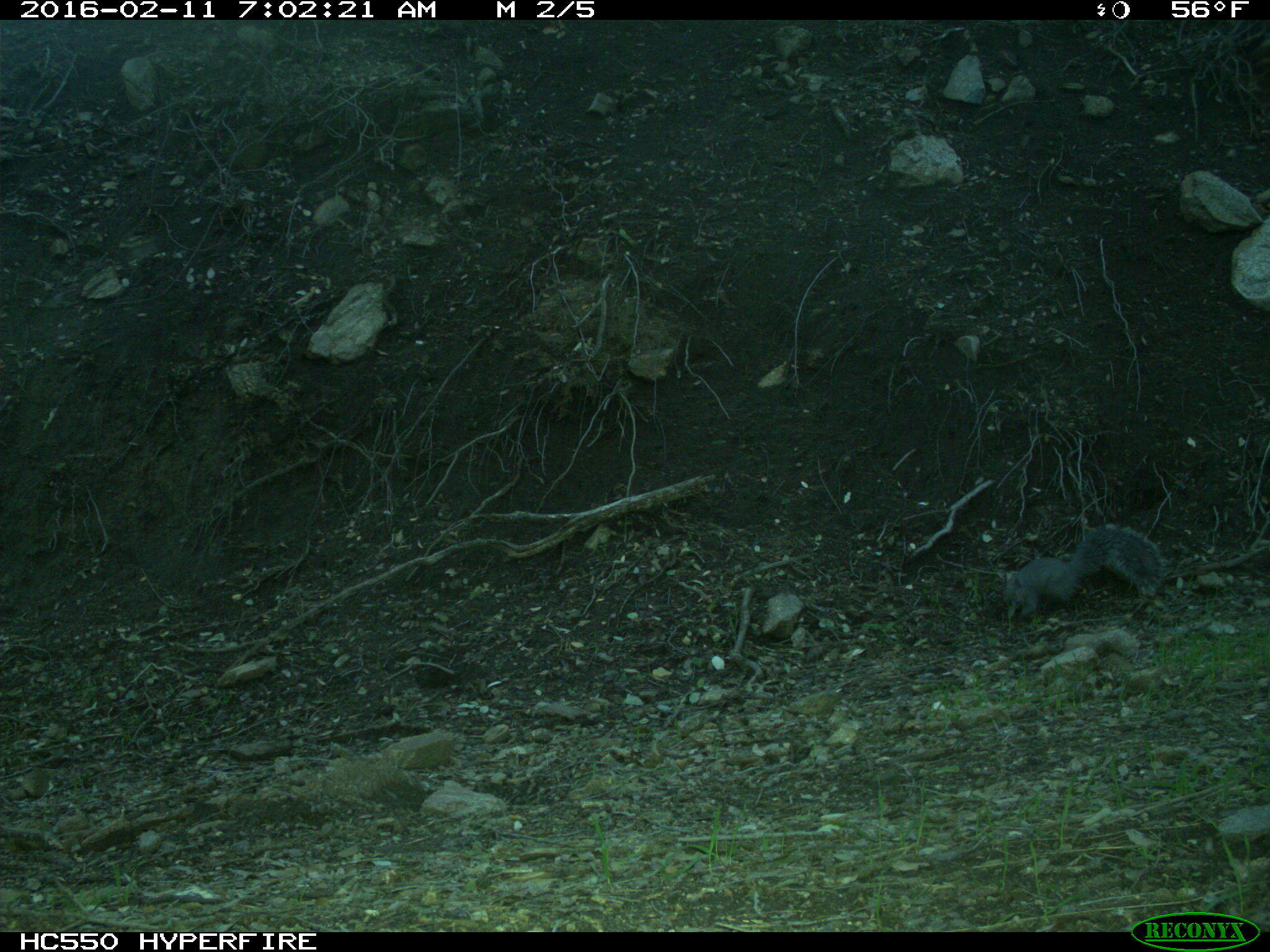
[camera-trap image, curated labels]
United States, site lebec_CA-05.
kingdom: Animalia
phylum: Chordata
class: Mammalia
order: Rodentia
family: Sciuridae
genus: Sciurus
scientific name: Sciurus carolinensis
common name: eastern gray squirrel